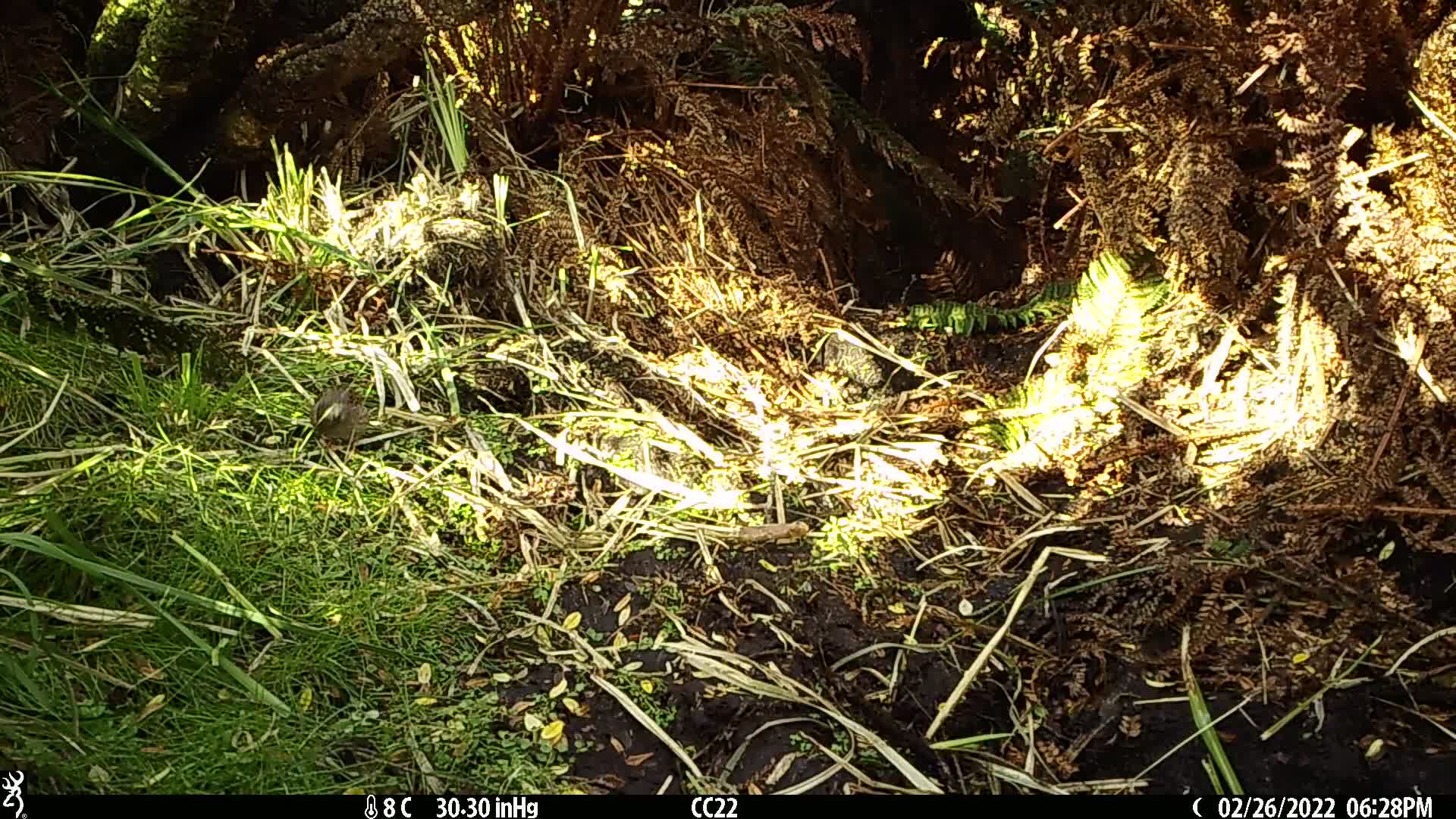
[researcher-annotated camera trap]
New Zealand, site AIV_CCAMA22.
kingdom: Animalia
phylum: Chordata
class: Aves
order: Passeriformes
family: Prunellidae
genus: Prunella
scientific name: Prunella modularis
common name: dunnock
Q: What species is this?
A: Dunnock (Prunella modularis).